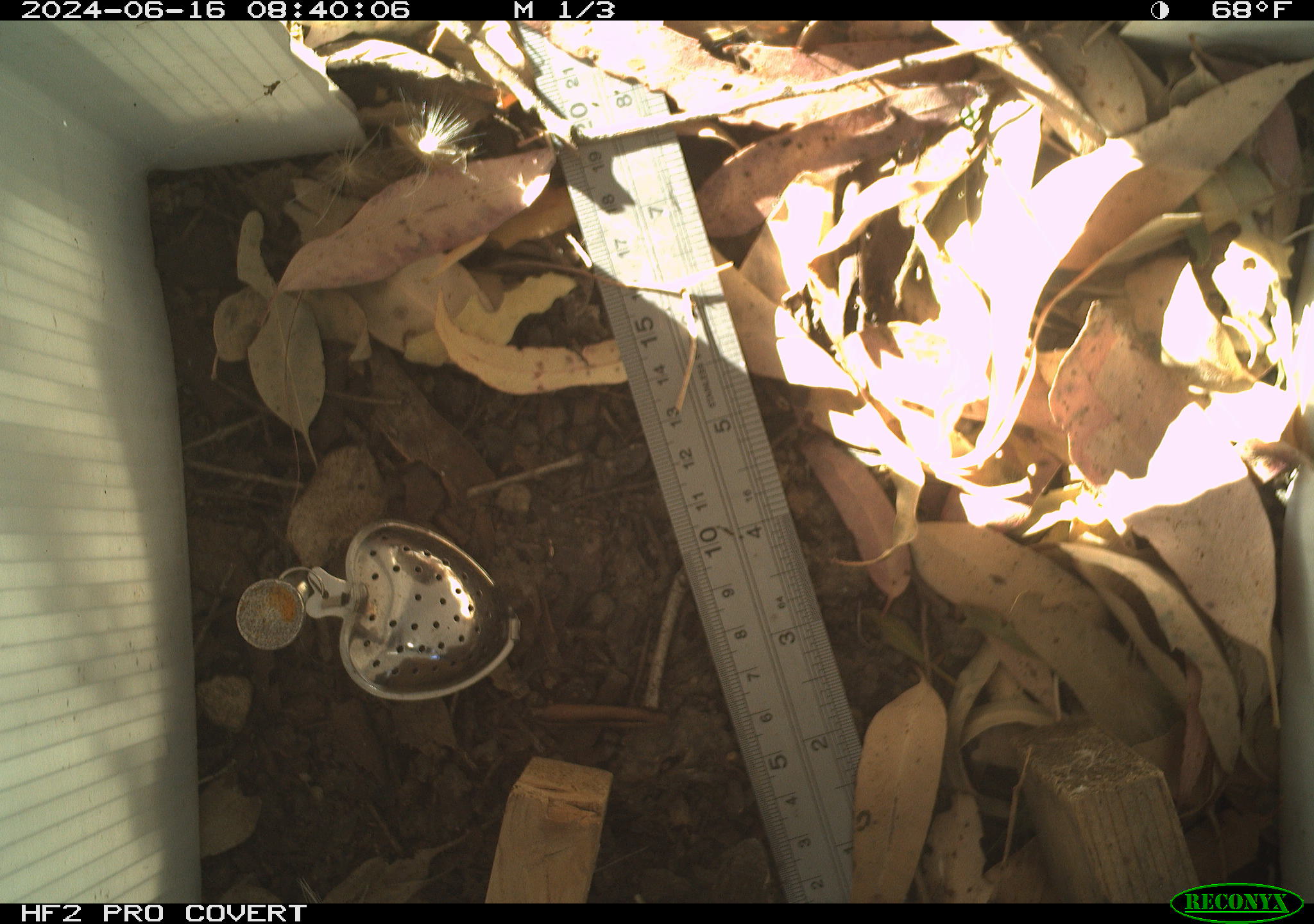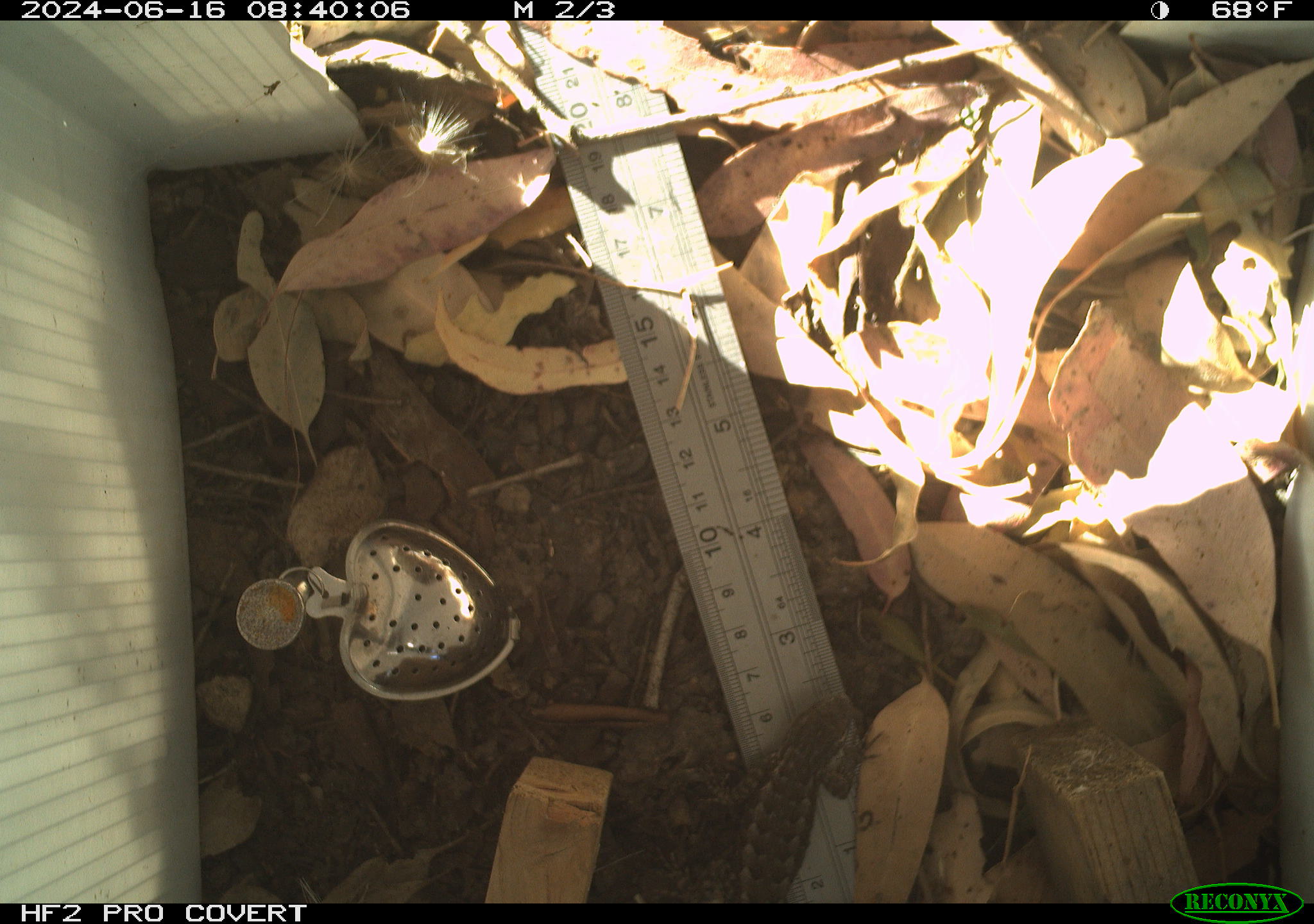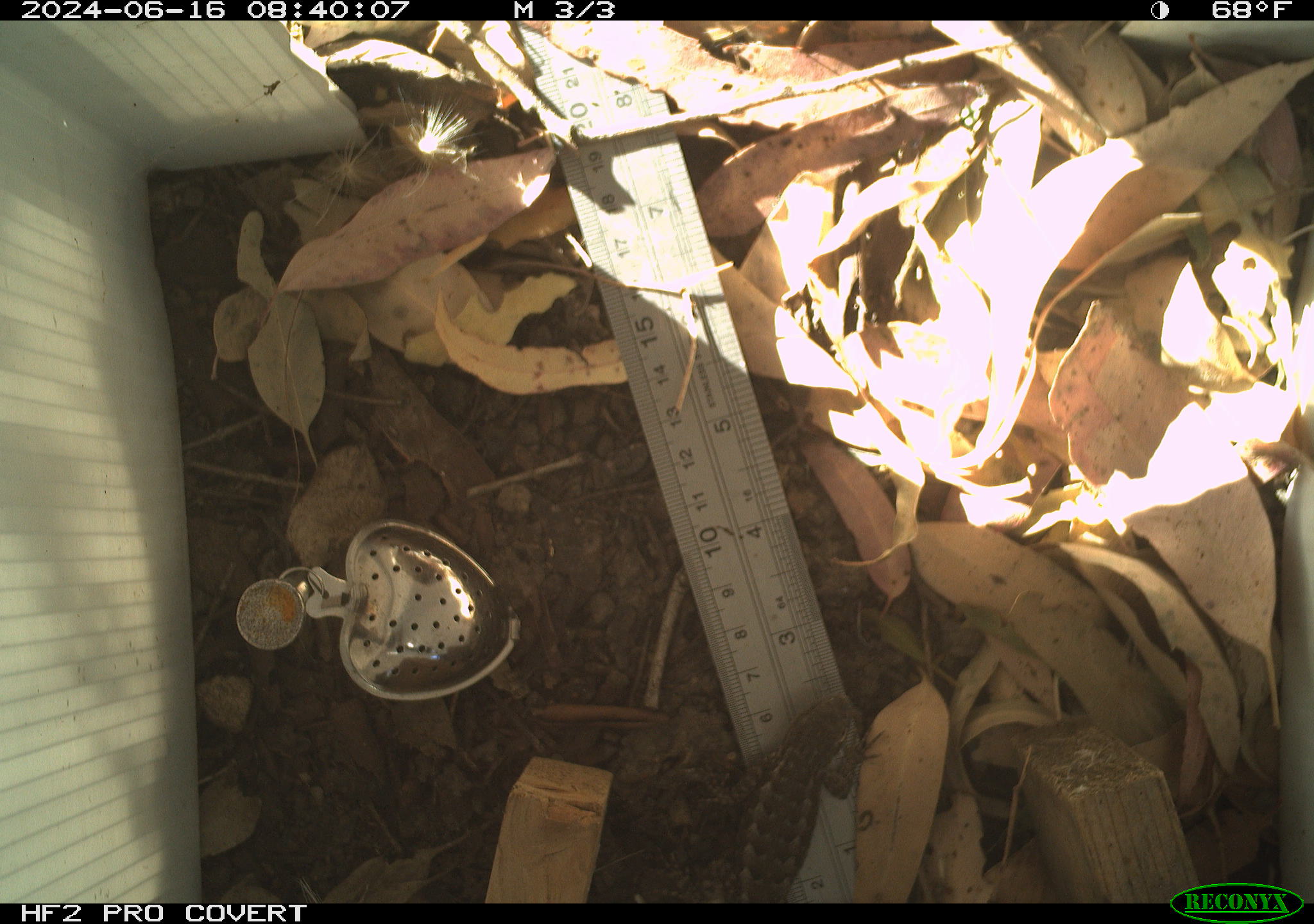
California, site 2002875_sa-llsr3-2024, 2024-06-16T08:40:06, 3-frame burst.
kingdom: Animalia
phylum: Chordata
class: Reptilia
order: Squamata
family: Phrynosomatidae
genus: Sceloporus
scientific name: Sceloporus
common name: spiny lizards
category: sceloporus species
Sceloporus species (spiny lizards) (Sceloporus).